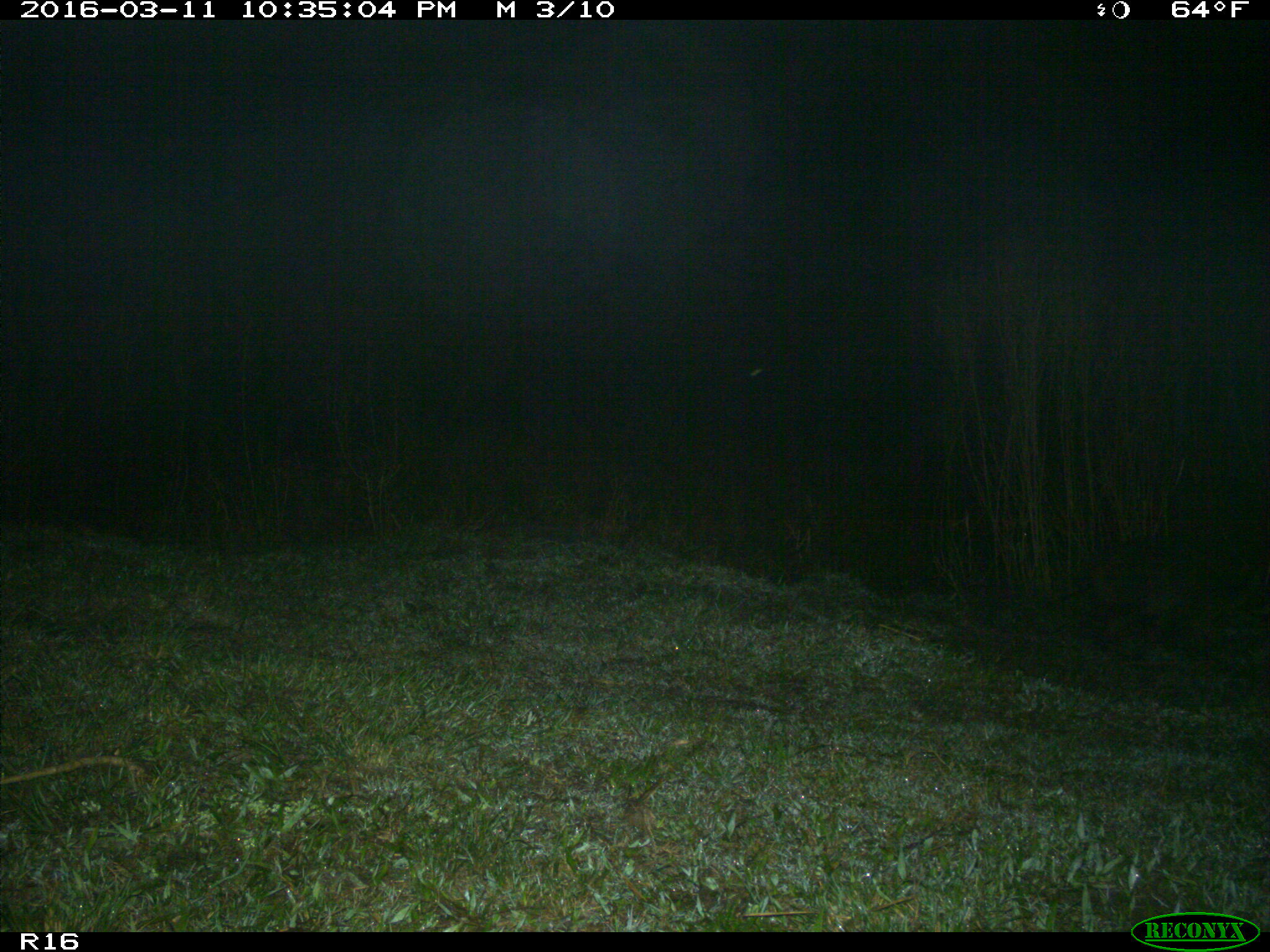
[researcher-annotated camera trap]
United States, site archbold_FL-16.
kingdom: Animalia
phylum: Chordata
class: Mammalia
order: Carnivora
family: Procyonidae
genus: Procyon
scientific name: Procyon lotor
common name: common raccoon